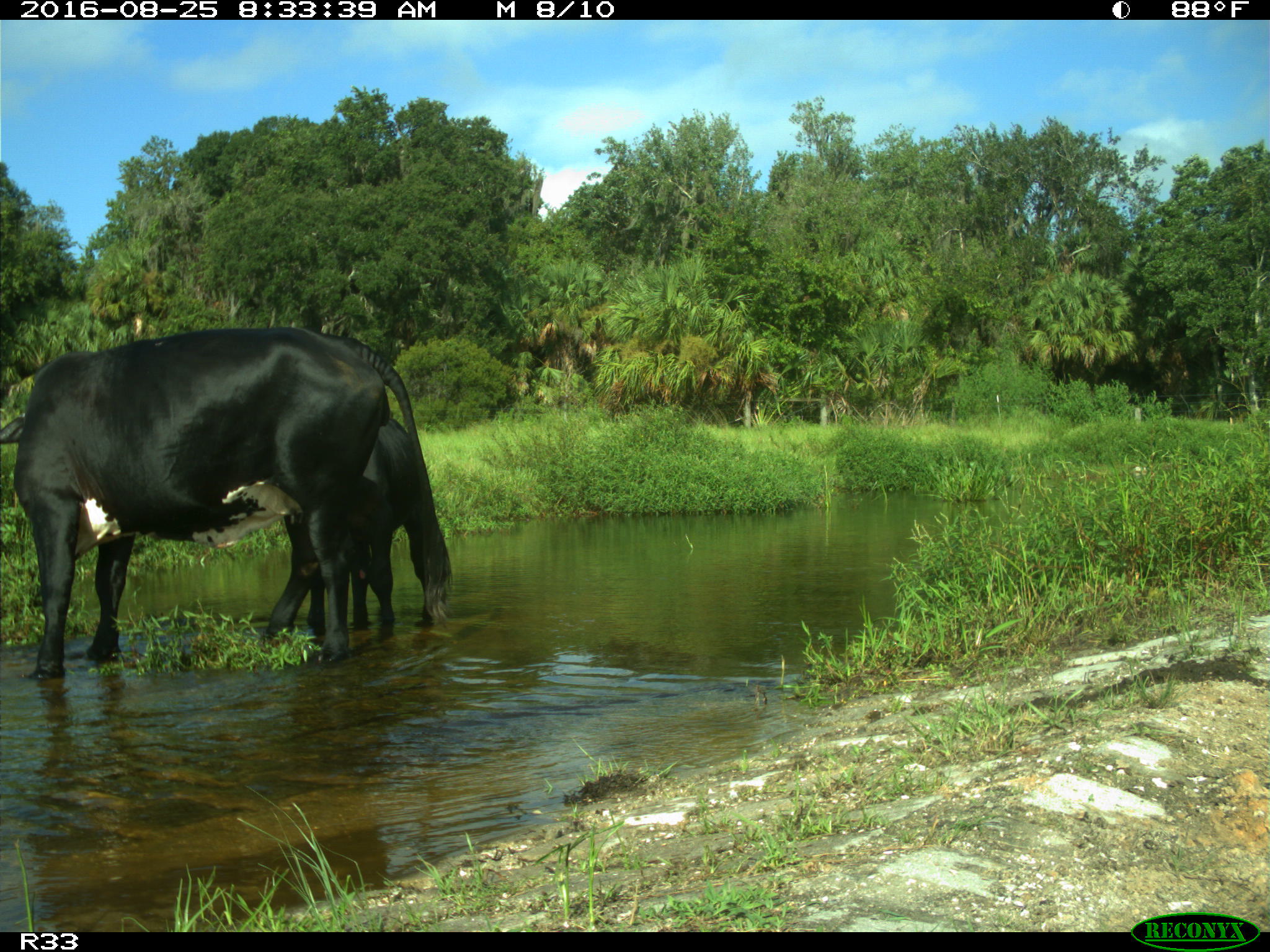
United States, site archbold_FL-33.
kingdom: Animalia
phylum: Chordata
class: Mammalia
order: Artiodactyla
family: Bovidae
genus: Bos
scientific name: Bos taurus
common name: domestic cow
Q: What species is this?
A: Bos taurus (domestic cow).